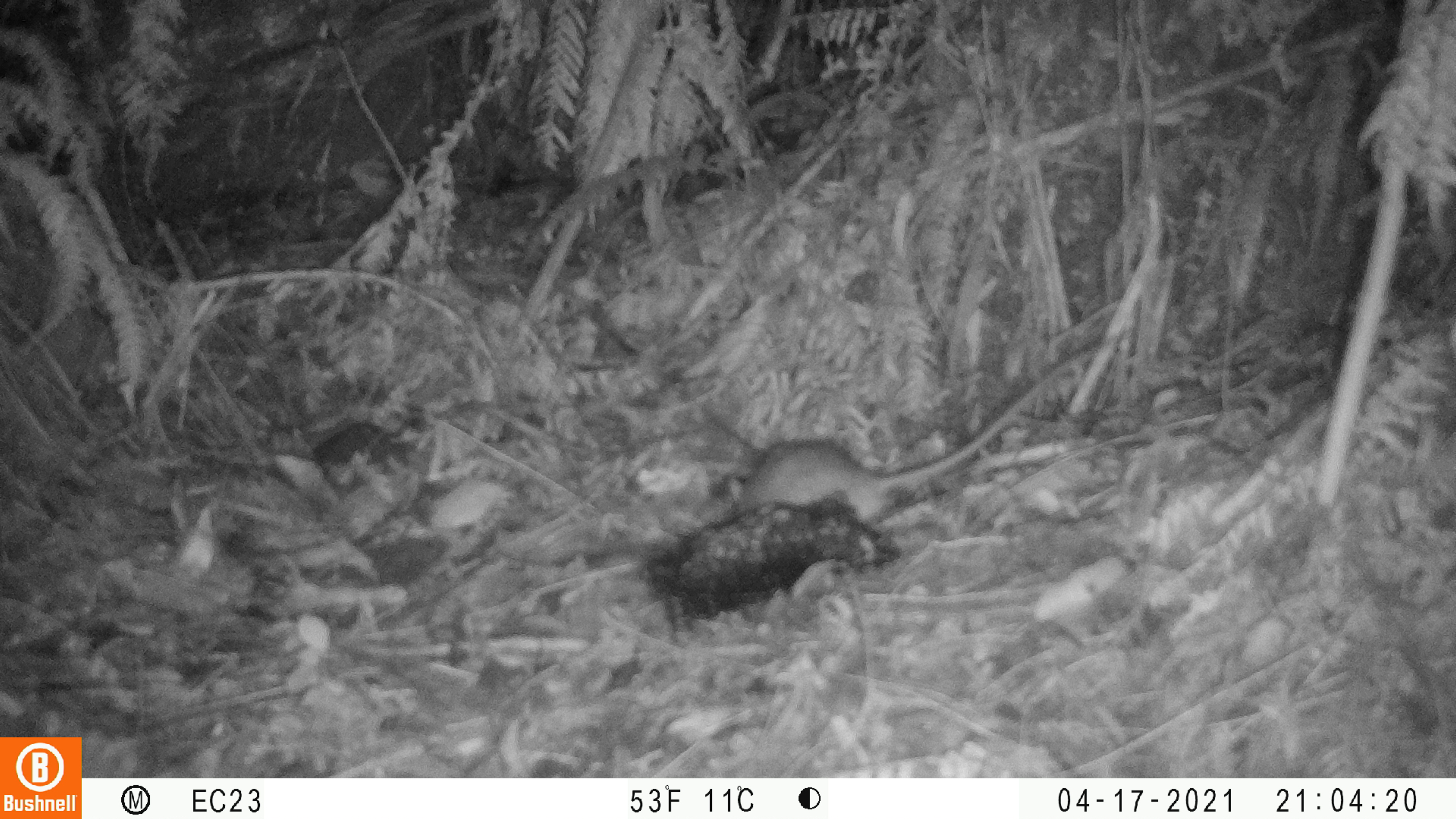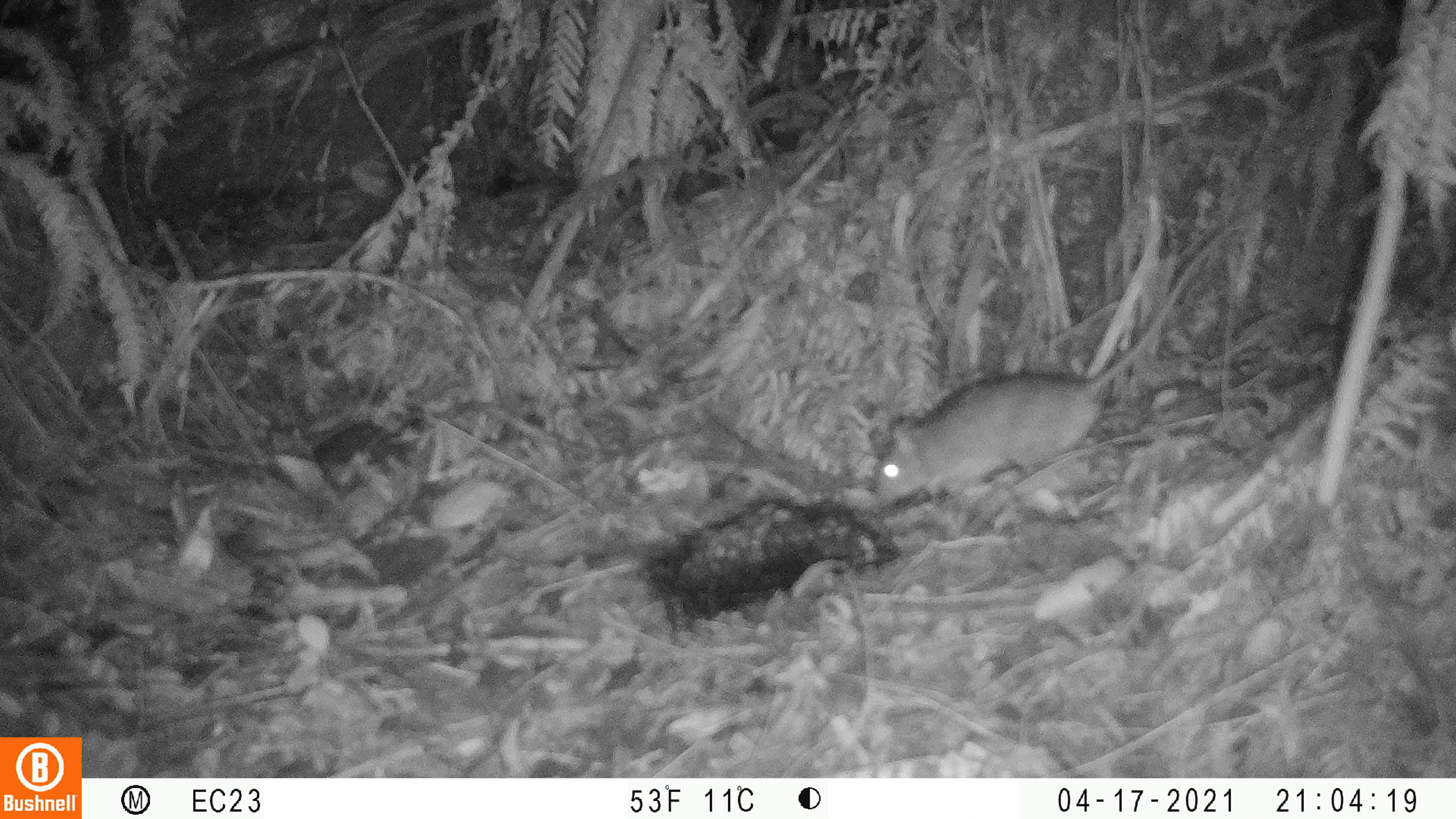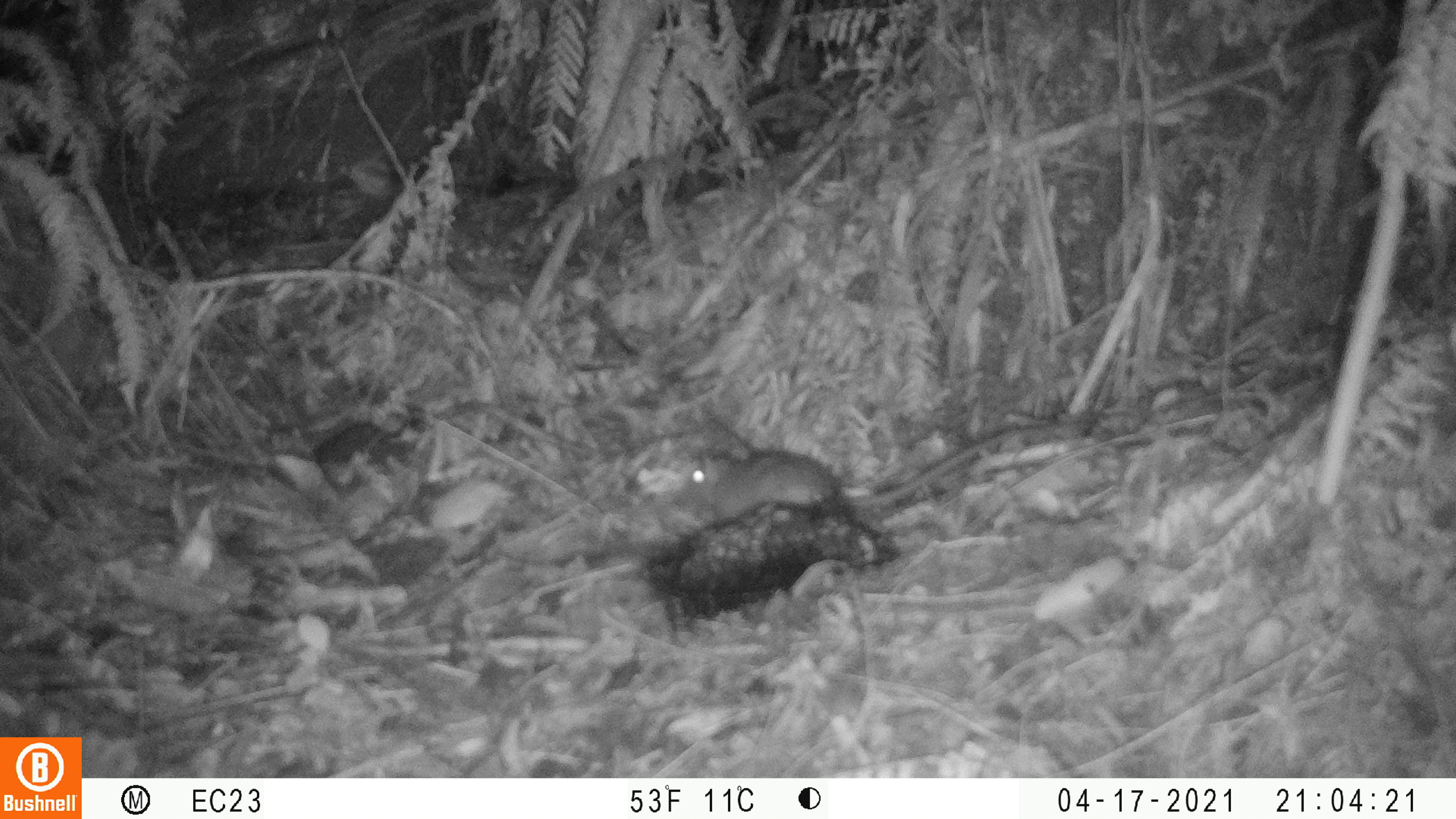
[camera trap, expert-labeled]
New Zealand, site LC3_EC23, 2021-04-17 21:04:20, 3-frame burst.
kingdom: Animalia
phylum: Chordata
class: Mammalia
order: Rodentia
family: Muridae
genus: Rattus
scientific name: Rattus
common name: rat